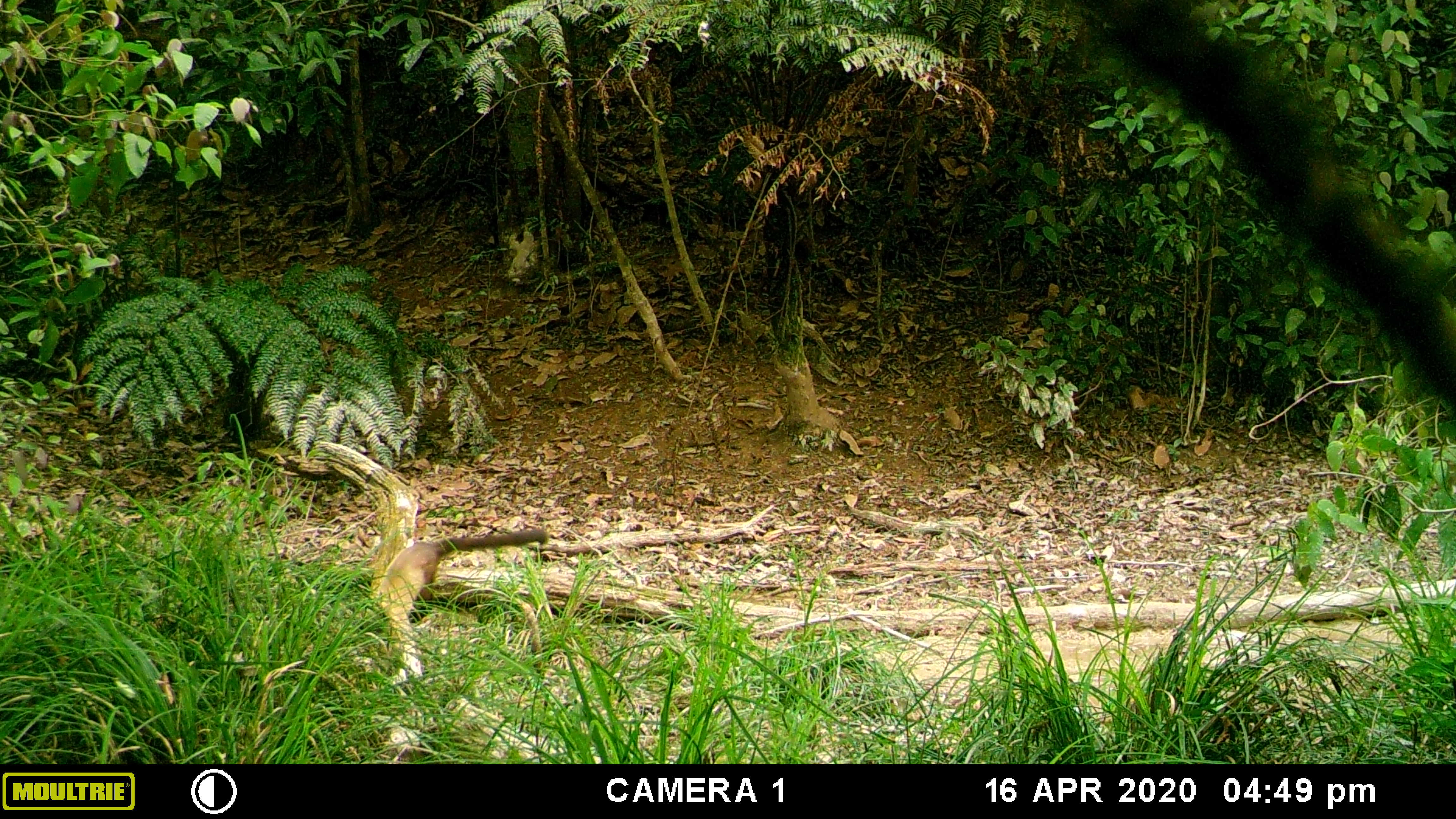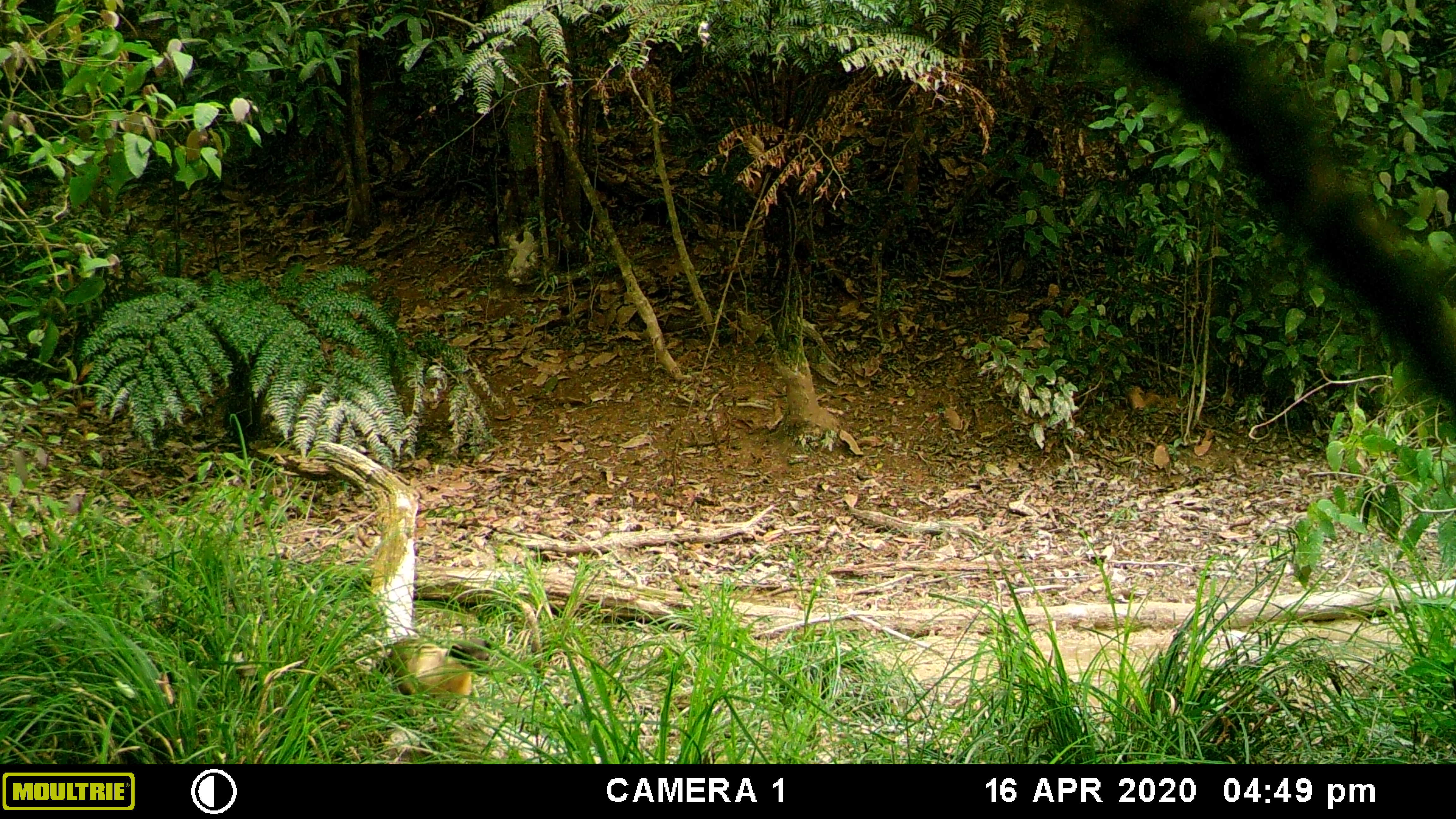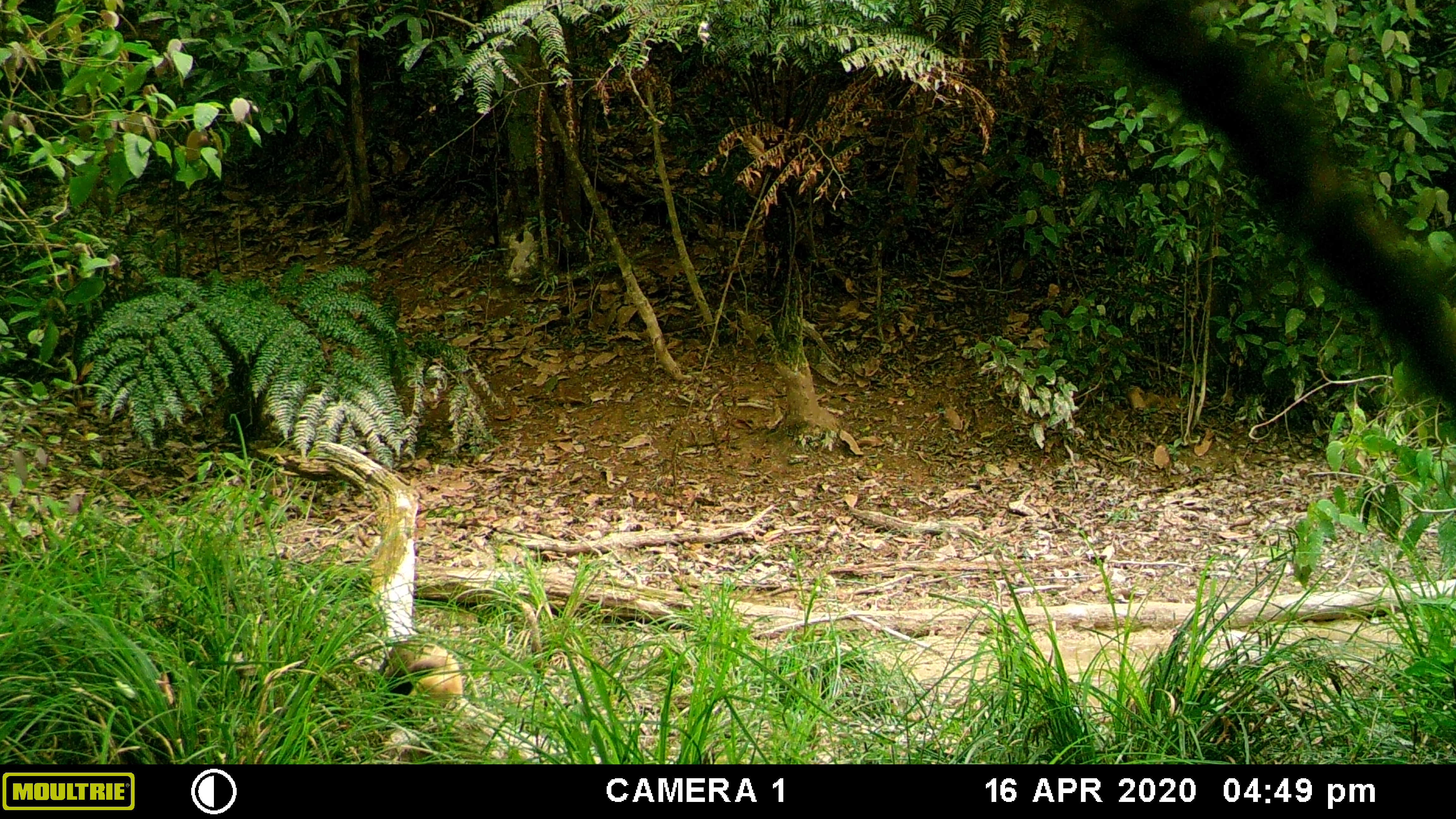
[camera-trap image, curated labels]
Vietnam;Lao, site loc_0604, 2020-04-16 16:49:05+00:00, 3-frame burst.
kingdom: Animalia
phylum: Chordata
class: Mammalia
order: Carnivora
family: Mustelidae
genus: Martes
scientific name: Martes flavigula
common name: yellow-throated marten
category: yellow throated marten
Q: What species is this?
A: Yellow throated marten (yellow-throated marten) (Martes flavigula).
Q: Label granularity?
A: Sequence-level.